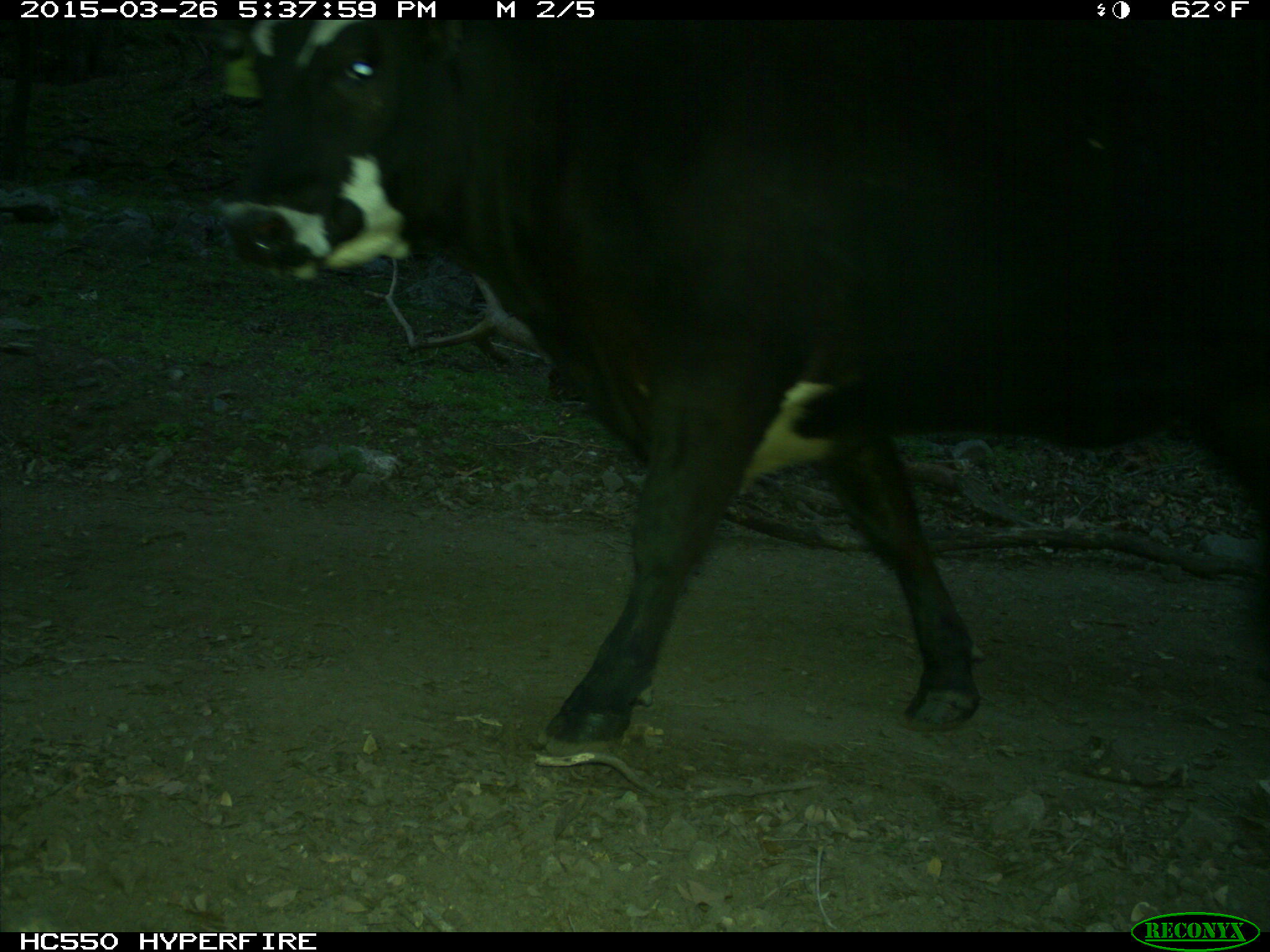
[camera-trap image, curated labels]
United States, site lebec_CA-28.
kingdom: Animalia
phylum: Chordata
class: Mammalia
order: Artiodactyla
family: Bovidae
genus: Bos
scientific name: Bos taurus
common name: domestic cow